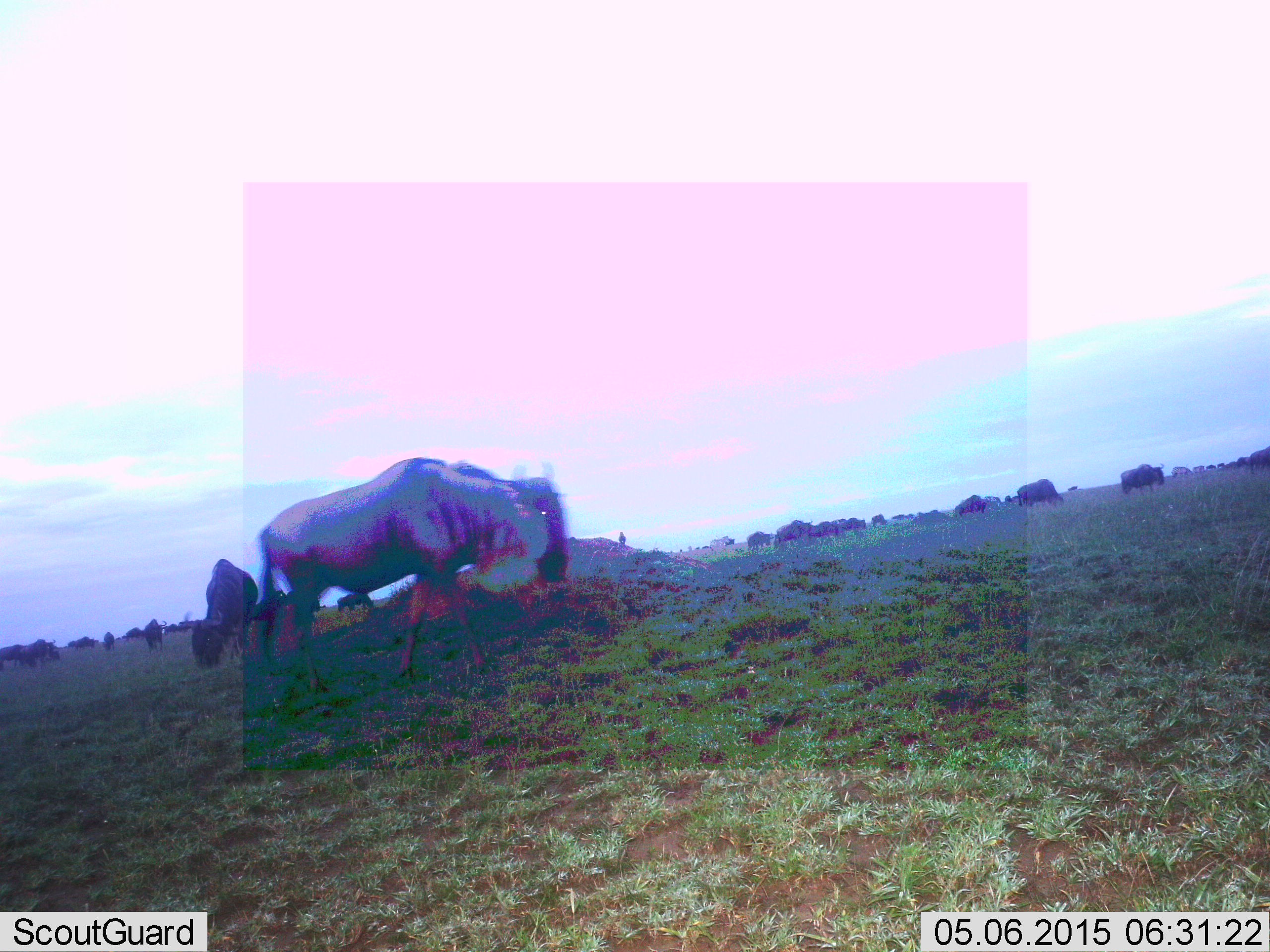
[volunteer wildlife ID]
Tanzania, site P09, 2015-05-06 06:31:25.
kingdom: Animalia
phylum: Chordata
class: Mammalia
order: Artiodactyla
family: Bovidae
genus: Connochaetes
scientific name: Connochaetes taurinus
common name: blue wildebeest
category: wildebeest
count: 11-50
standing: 50%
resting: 0%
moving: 50%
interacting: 10%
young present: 0%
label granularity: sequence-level